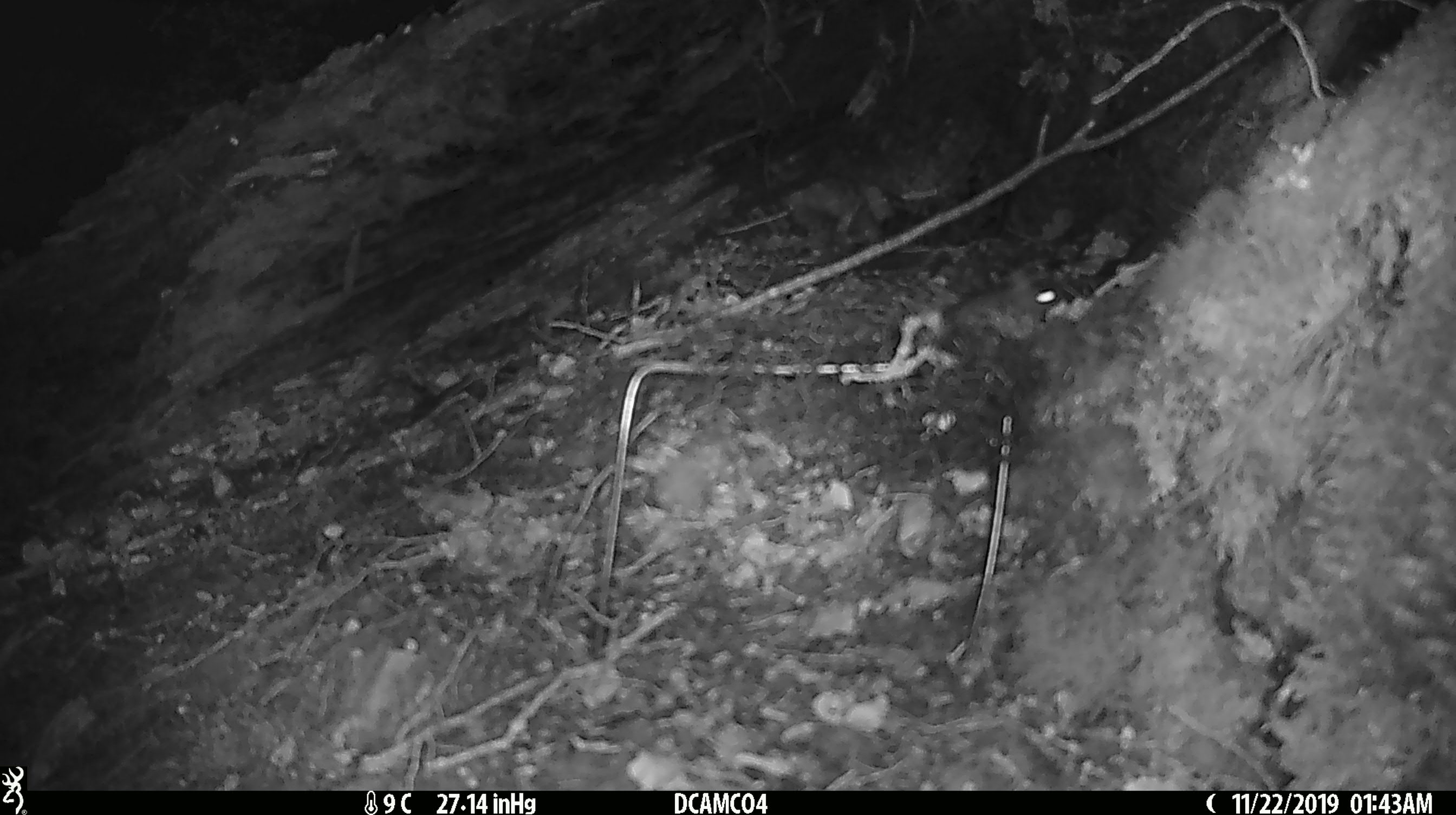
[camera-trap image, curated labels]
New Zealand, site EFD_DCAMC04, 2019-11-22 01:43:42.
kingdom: Animalia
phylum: Chordata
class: Mammalia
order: Rodentia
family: Muridae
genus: Mus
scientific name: Mus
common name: mouse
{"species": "mouse (Mus)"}